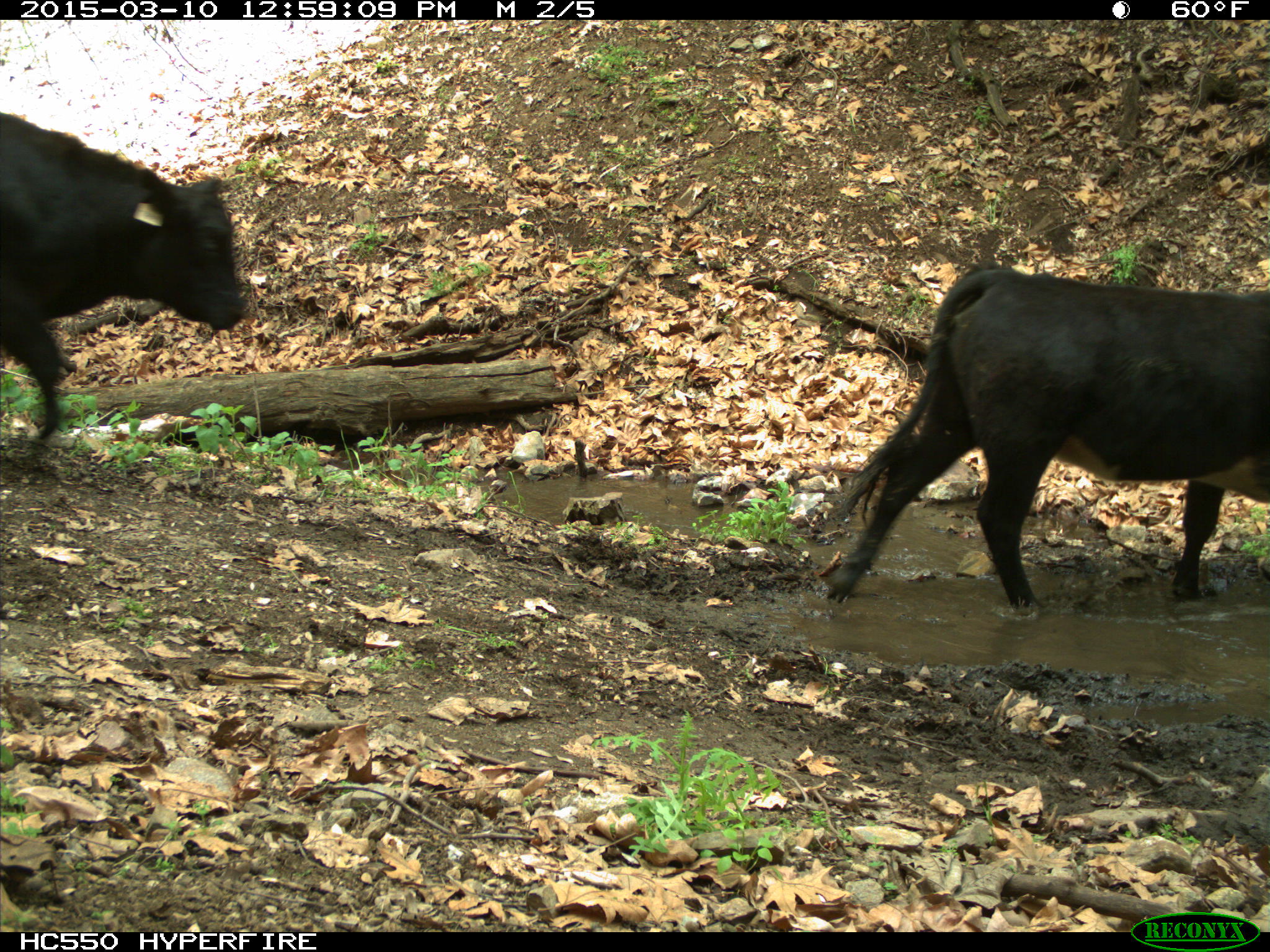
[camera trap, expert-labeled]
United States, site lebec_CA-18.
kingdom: Animalia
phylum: Chordata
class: Mammalia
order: Artiodactyla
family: Bovidae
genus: Bos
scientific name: Bos taurus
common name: domestic cow